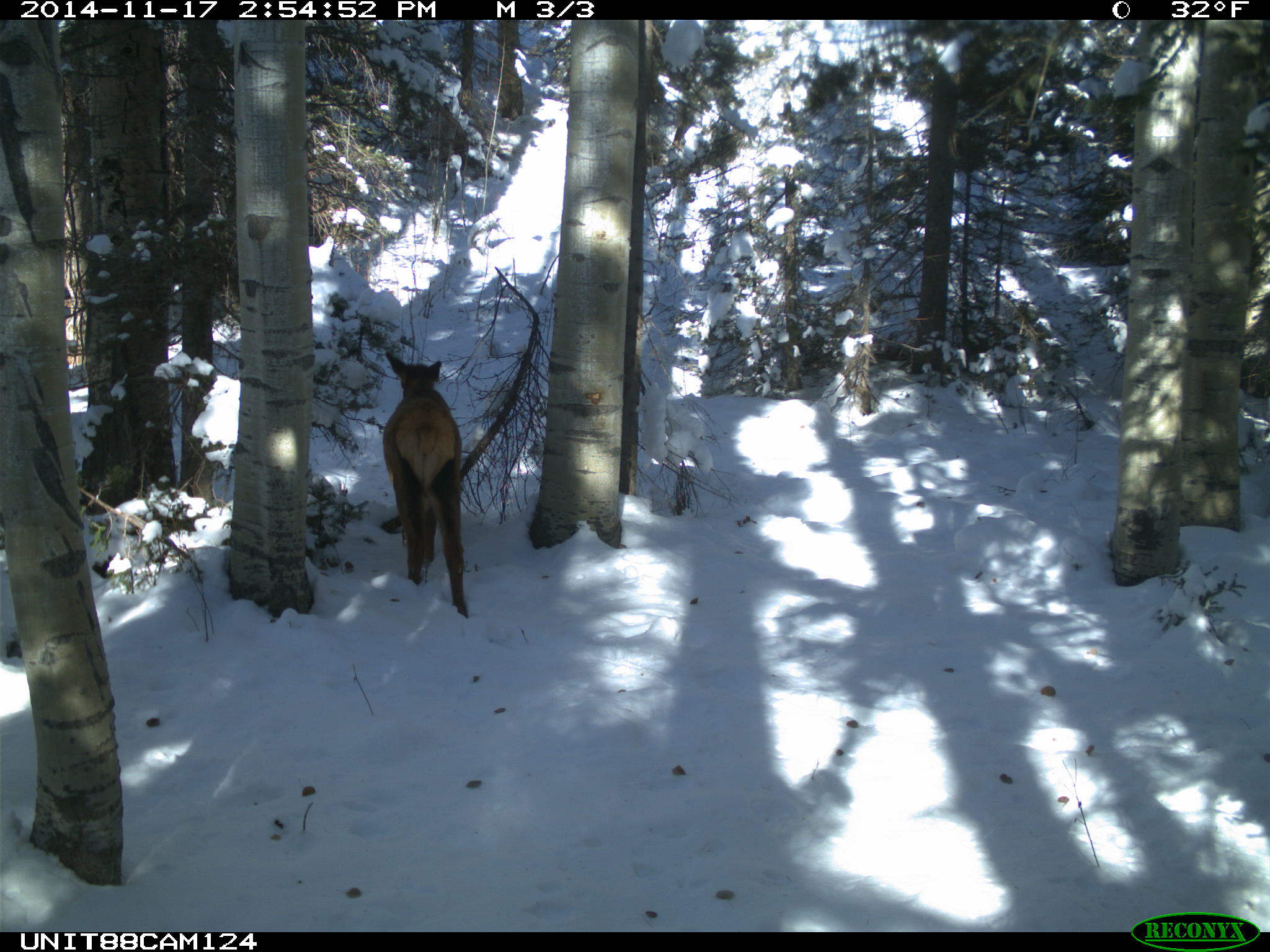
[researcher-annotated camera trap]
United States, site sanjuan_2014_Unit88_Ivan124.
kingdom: Animalia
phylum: Chordata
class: Mammalia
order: Artiodactyla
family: Cervidae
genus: Cervus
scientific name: Cervus elaphus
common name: red deer